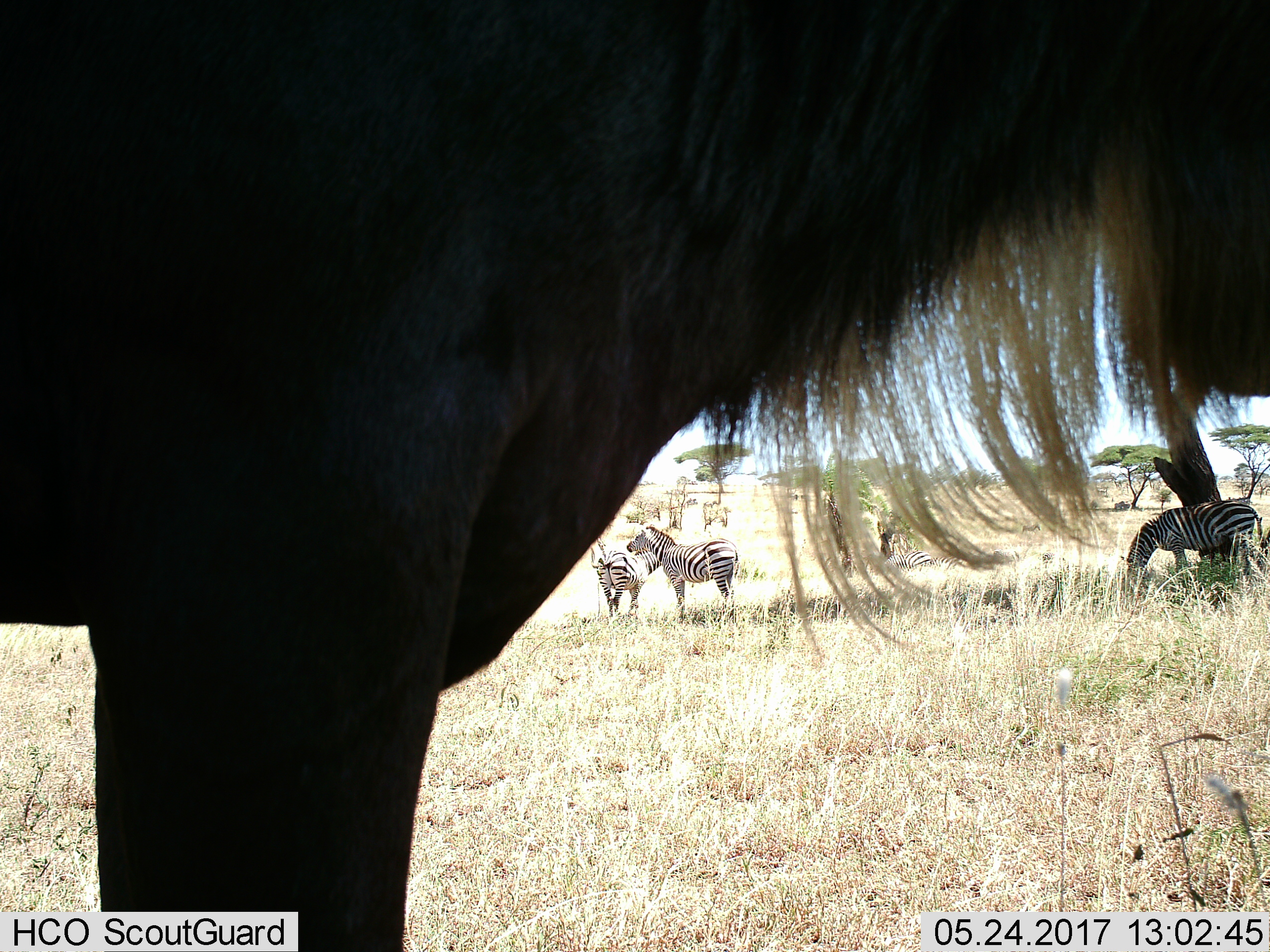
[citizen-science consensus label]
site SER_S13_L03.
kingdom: Animalia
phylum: Chordata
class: Mammalia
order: Artiodactyla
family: Bovidae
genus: Connochaetes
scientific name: Connochaetes taurinus taurinus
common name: blue wildebeest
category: wildebeestblue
Wildebeestblue (blue wildebeest) (Connochaetes taurinus taurinus), count 1. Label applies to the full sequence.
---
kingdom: Animalia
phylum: Chordata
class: Mammalia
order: Perissodactyla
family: Equidae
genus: Equus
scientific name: Equus quagga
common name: plains zebra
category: zebraplains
Zebraplains (plains zebra) (Equus quagga), count 4. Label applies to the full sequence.